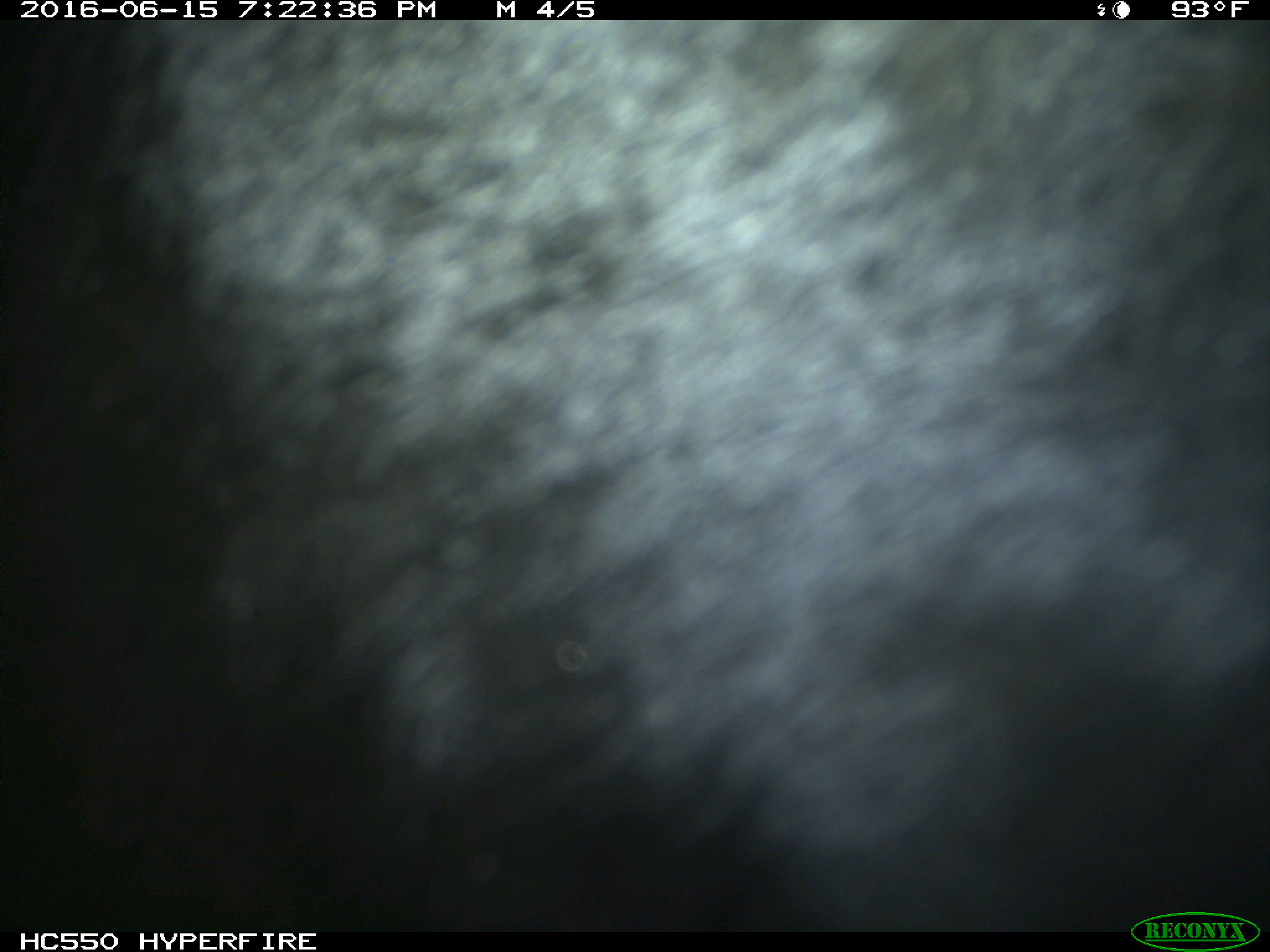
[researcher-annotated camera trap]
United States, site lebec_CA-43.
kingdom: Animalia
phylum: Chordata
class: Mammalia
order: Artiodactyla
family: Bovidae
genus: Bos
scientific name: Bos taurus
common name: domestic cow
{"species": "Bos taurus (domestic cow)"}